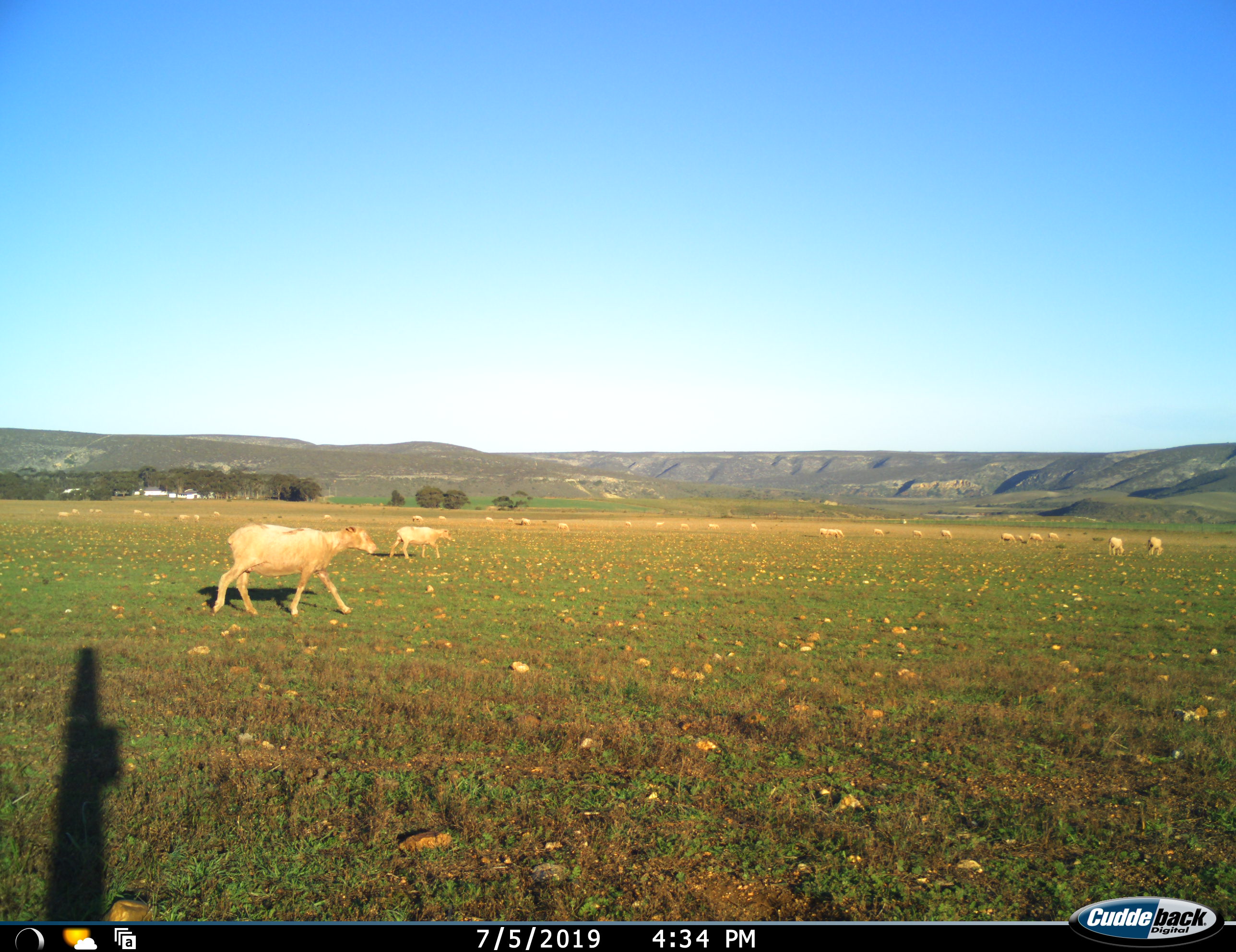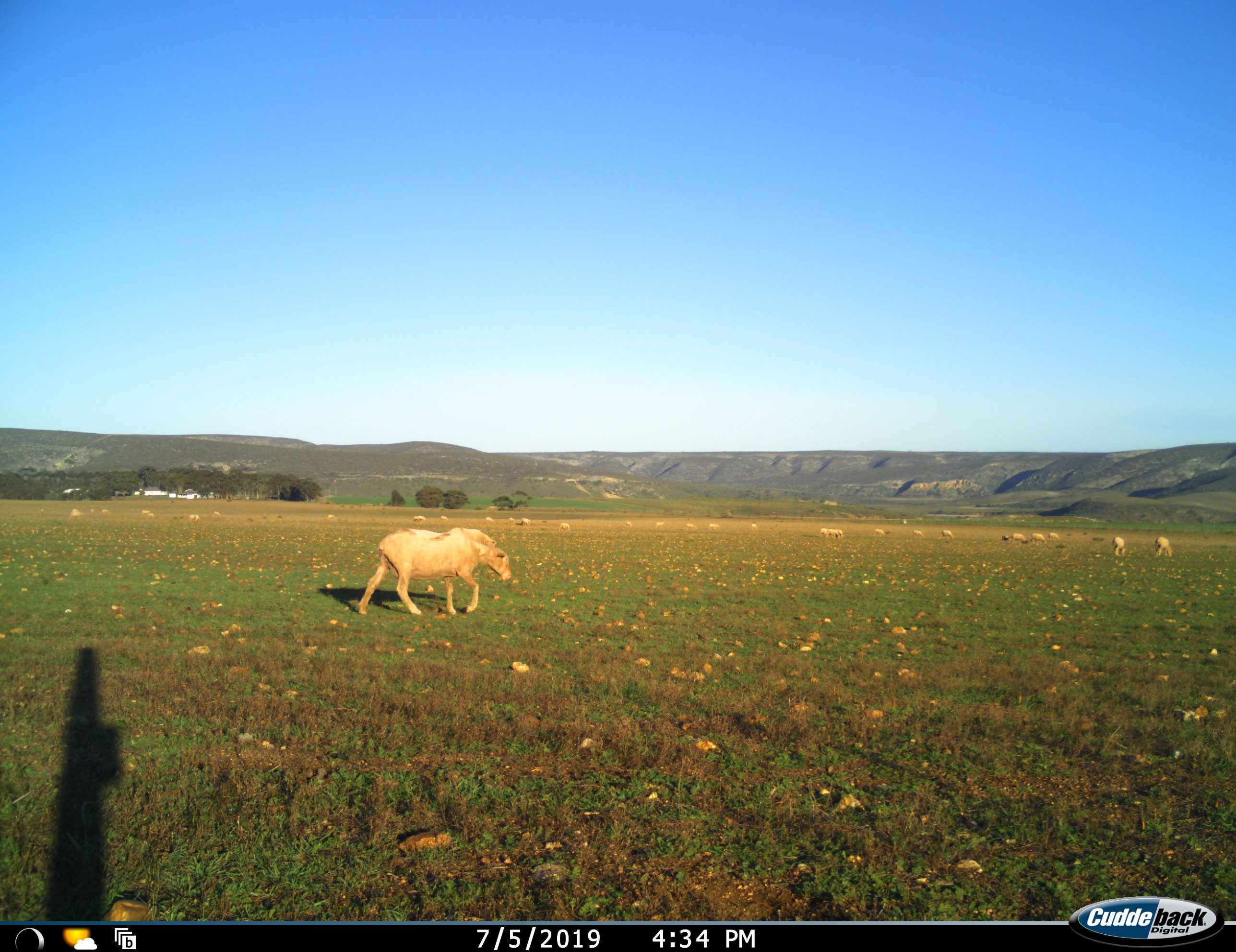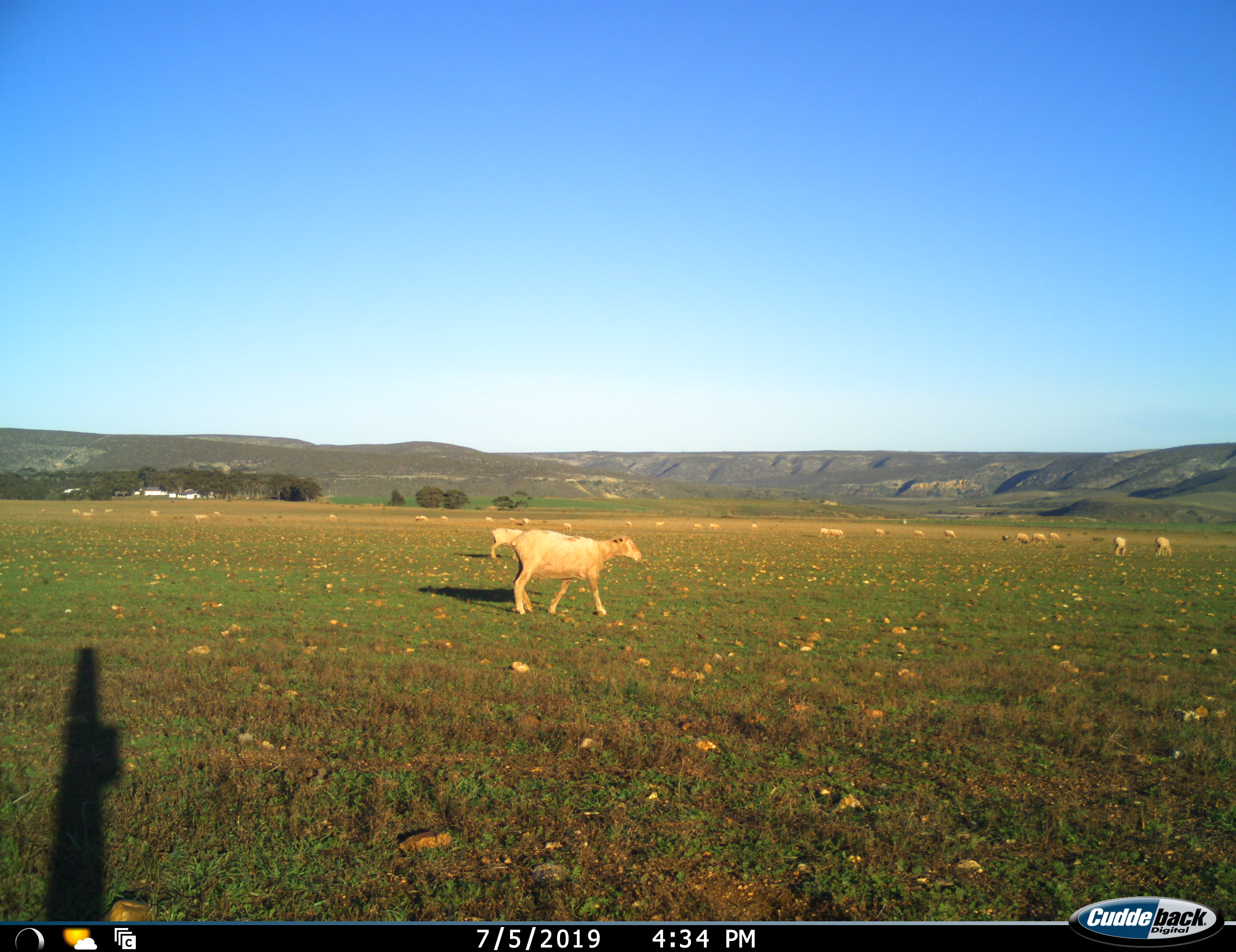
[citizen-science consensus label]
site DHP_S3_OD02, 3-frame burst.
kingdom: Animalia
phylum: Chordata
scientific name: Vertebrata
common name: domestic animal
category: domesticanimal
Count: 11-50.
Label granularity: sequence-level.